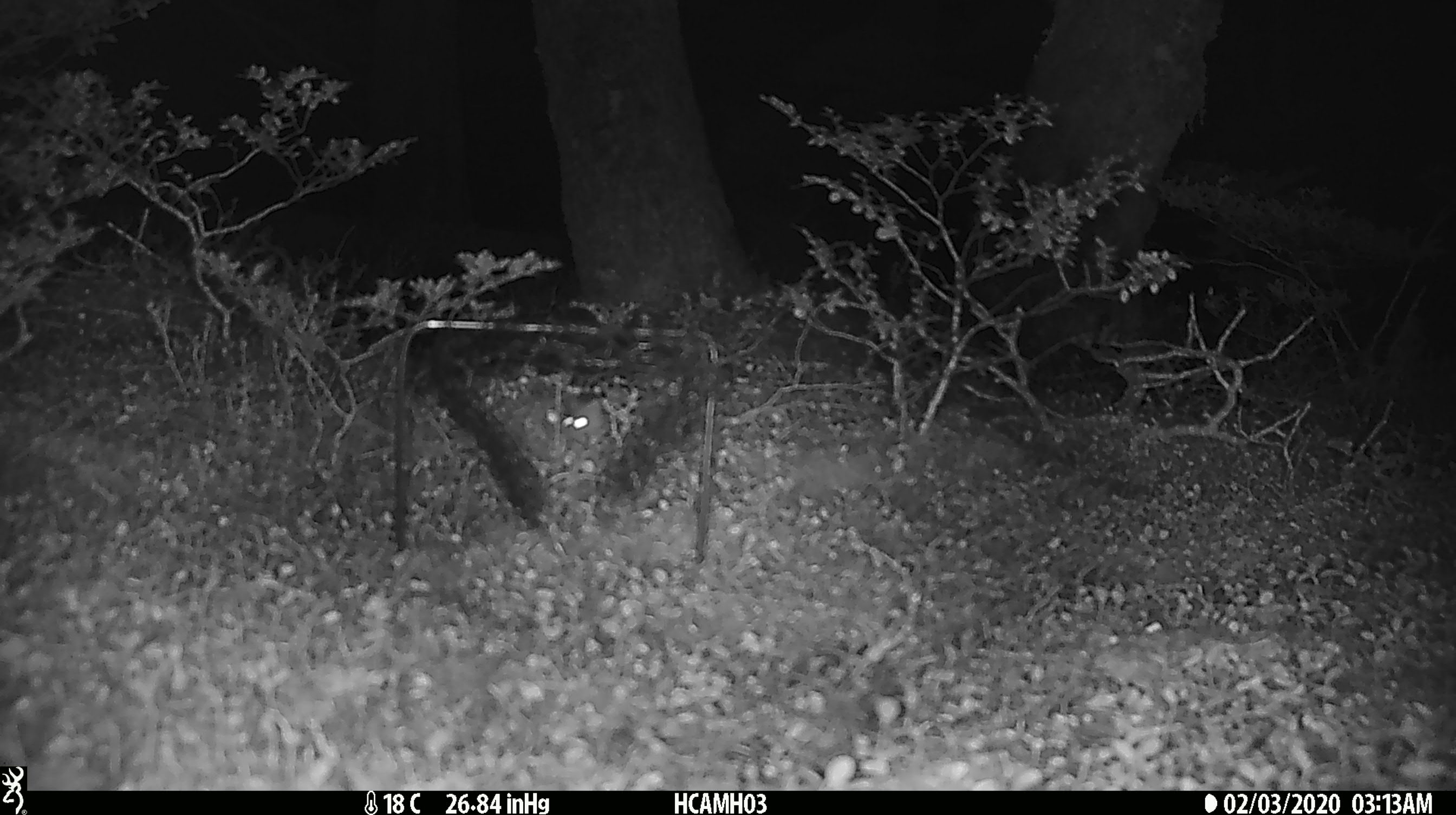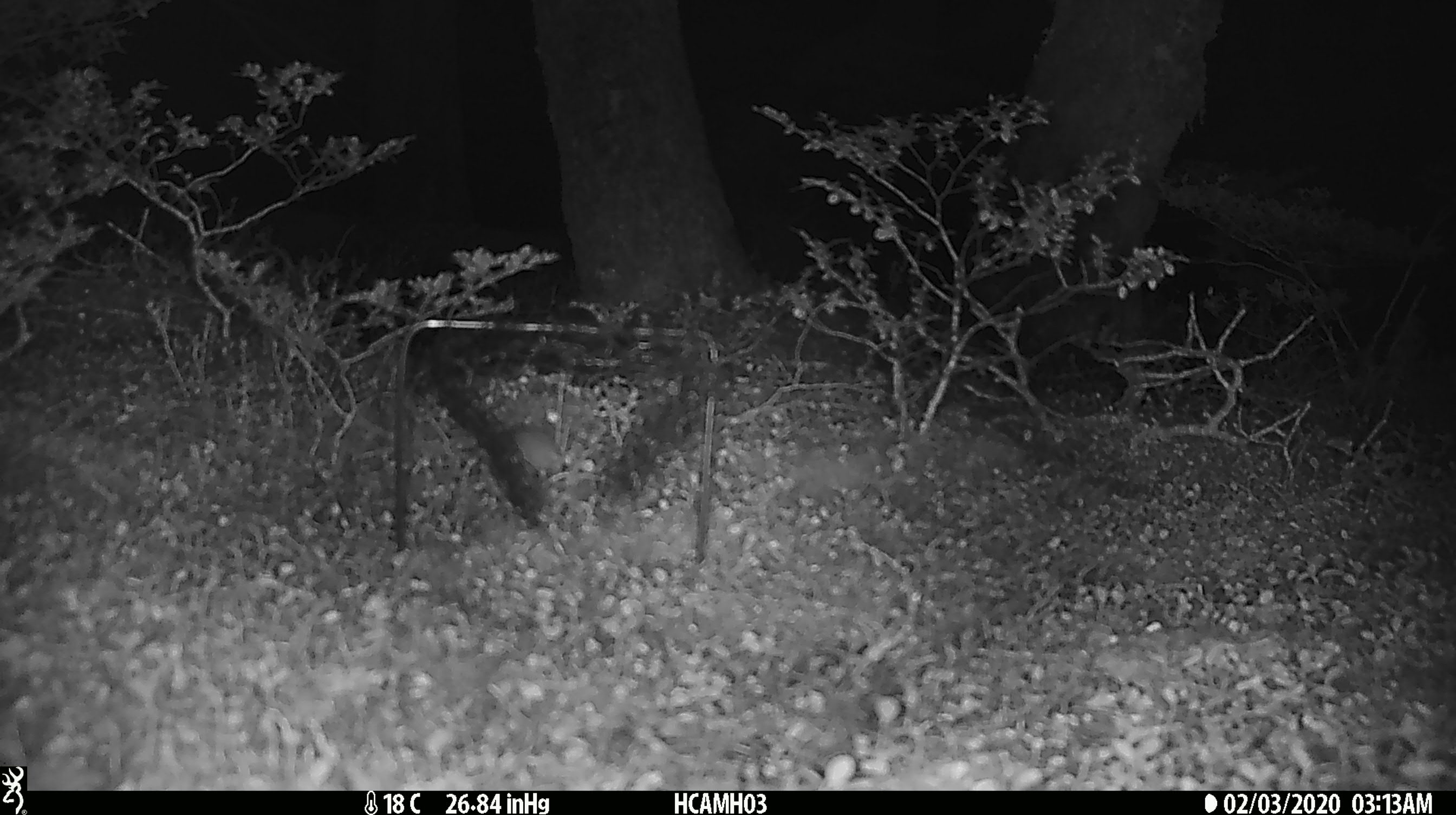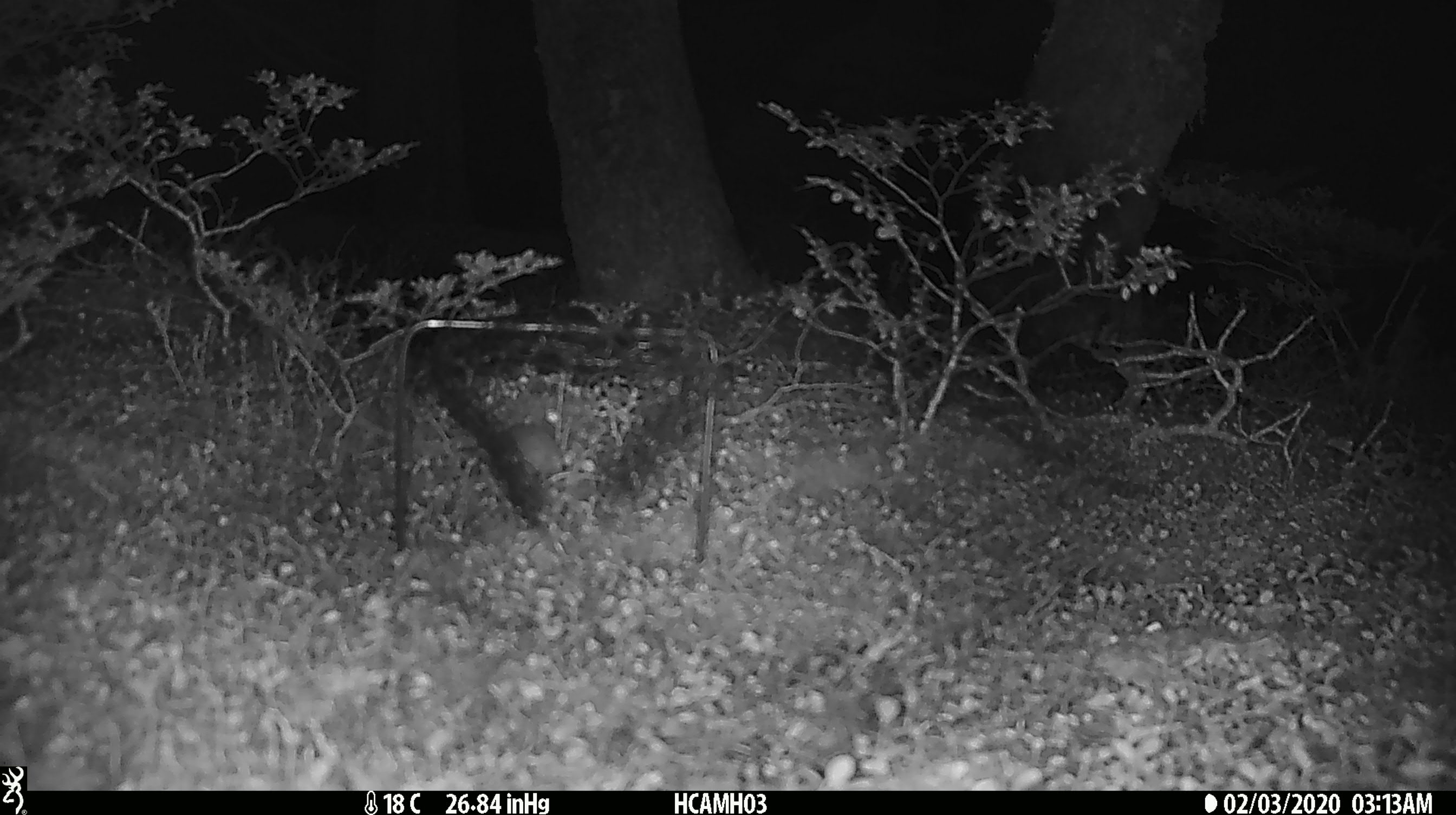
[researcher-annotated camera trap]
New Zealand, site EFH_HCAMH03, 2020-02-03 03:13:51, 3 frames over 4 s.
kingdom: Animalia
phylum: Chordata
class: Mammalia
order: Rodentia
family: Muridae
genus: Mus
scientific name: Mus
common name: mouse